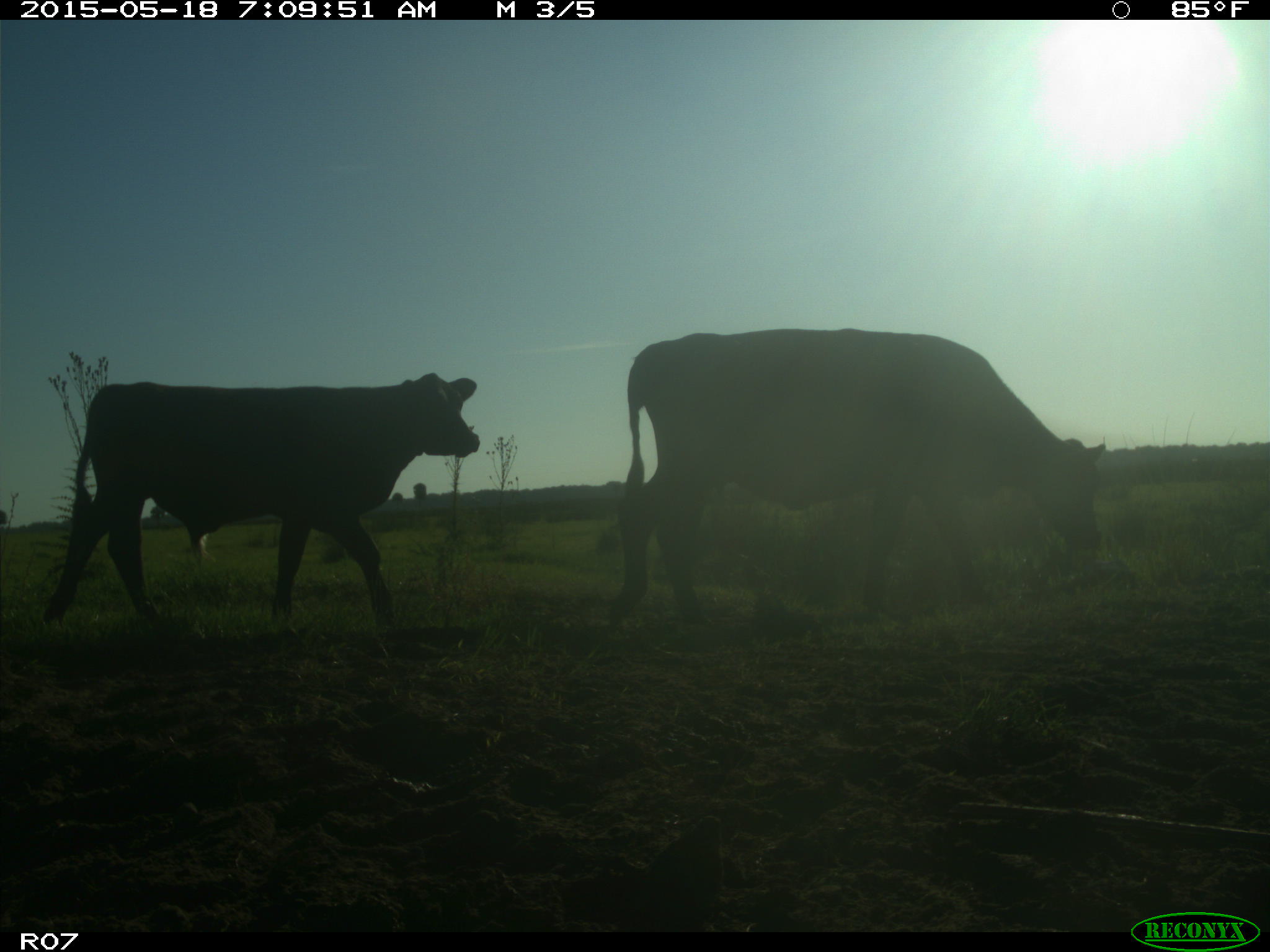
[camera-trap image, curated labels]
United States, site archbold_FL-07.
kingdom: Animalia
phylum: Chordata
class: Mammalia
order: Artiodactyla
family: Bovidae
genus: Bos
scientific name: Bos taurus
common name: domestic cow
Bos taurus (domestic cow).